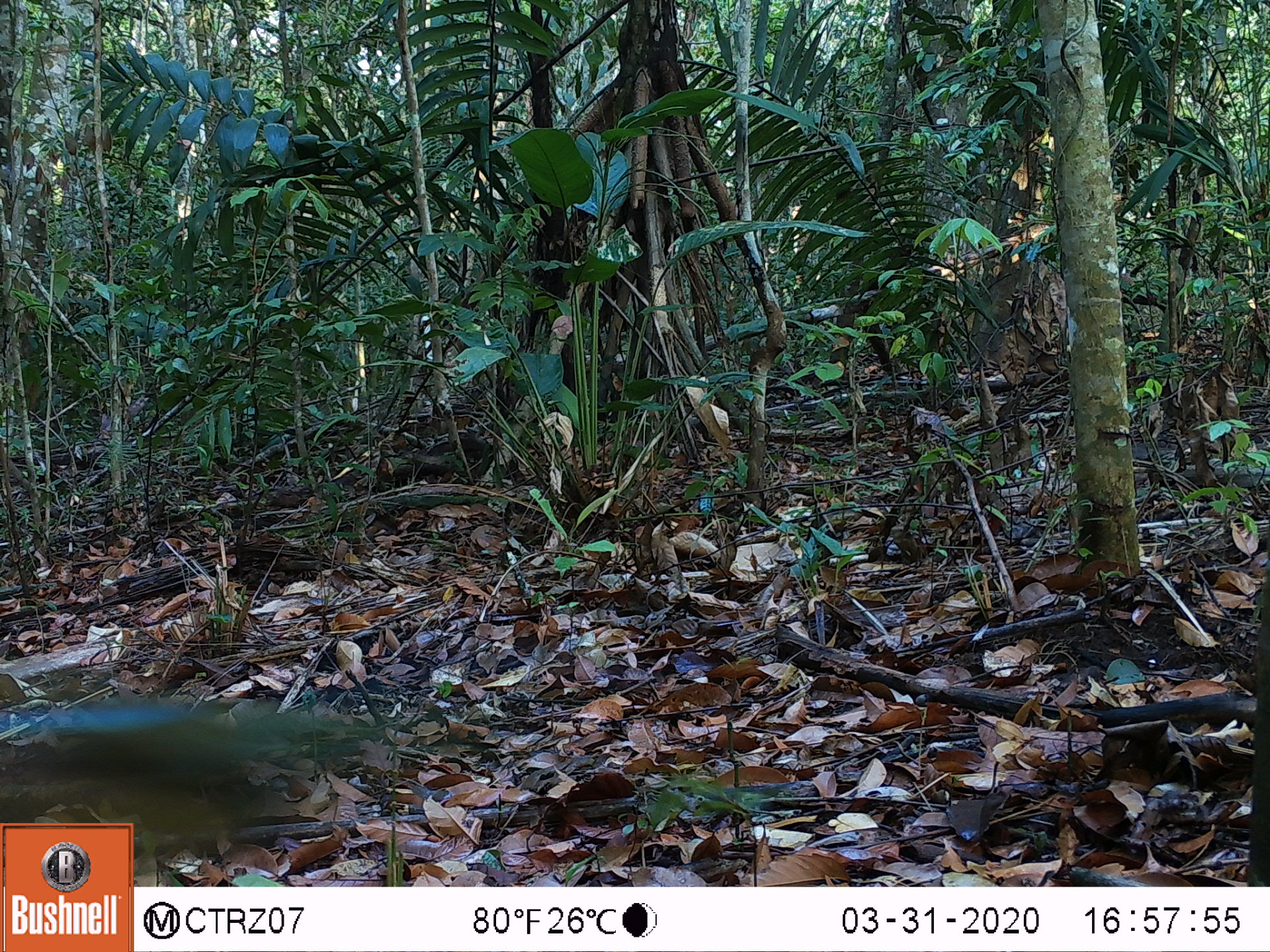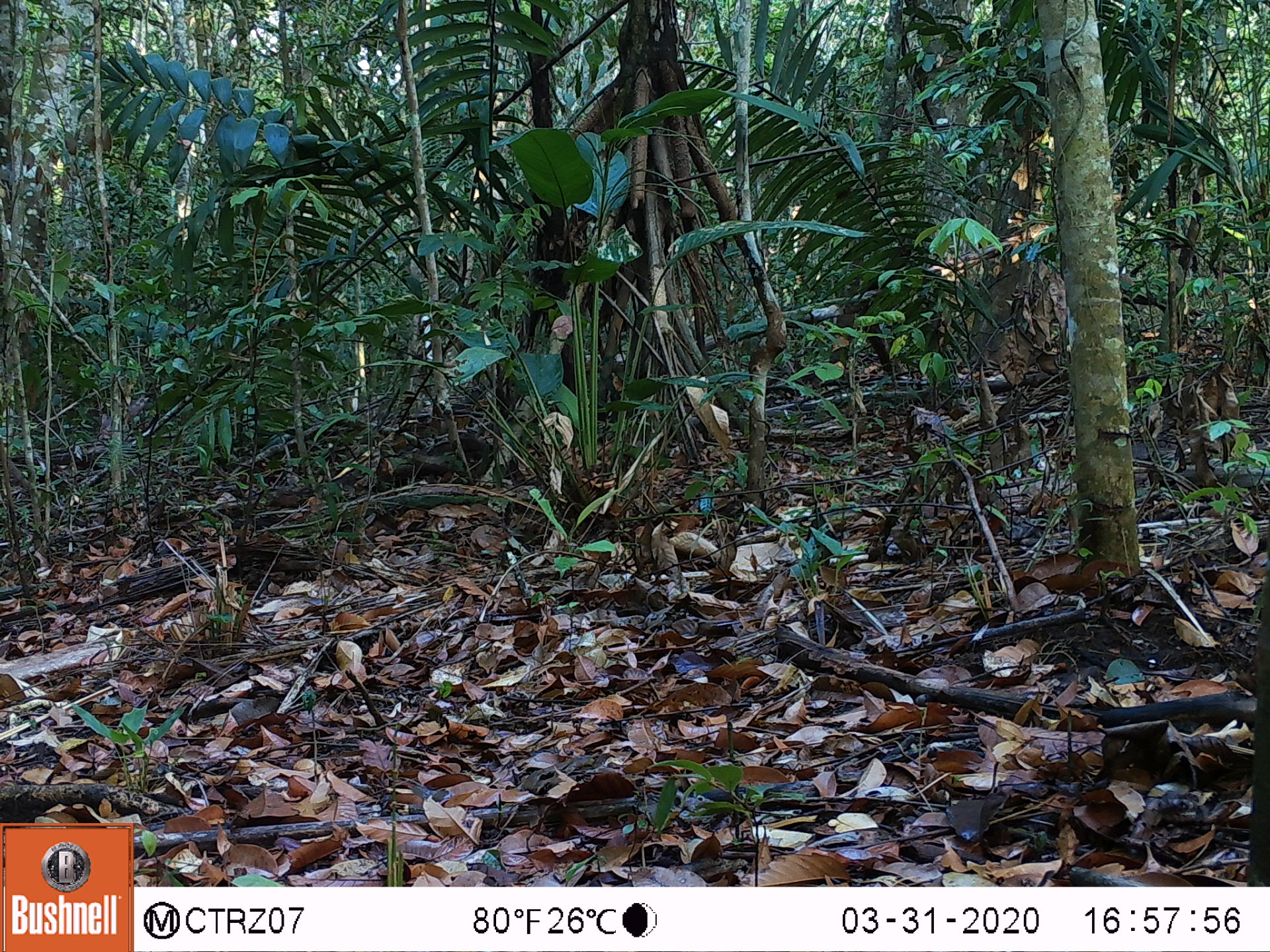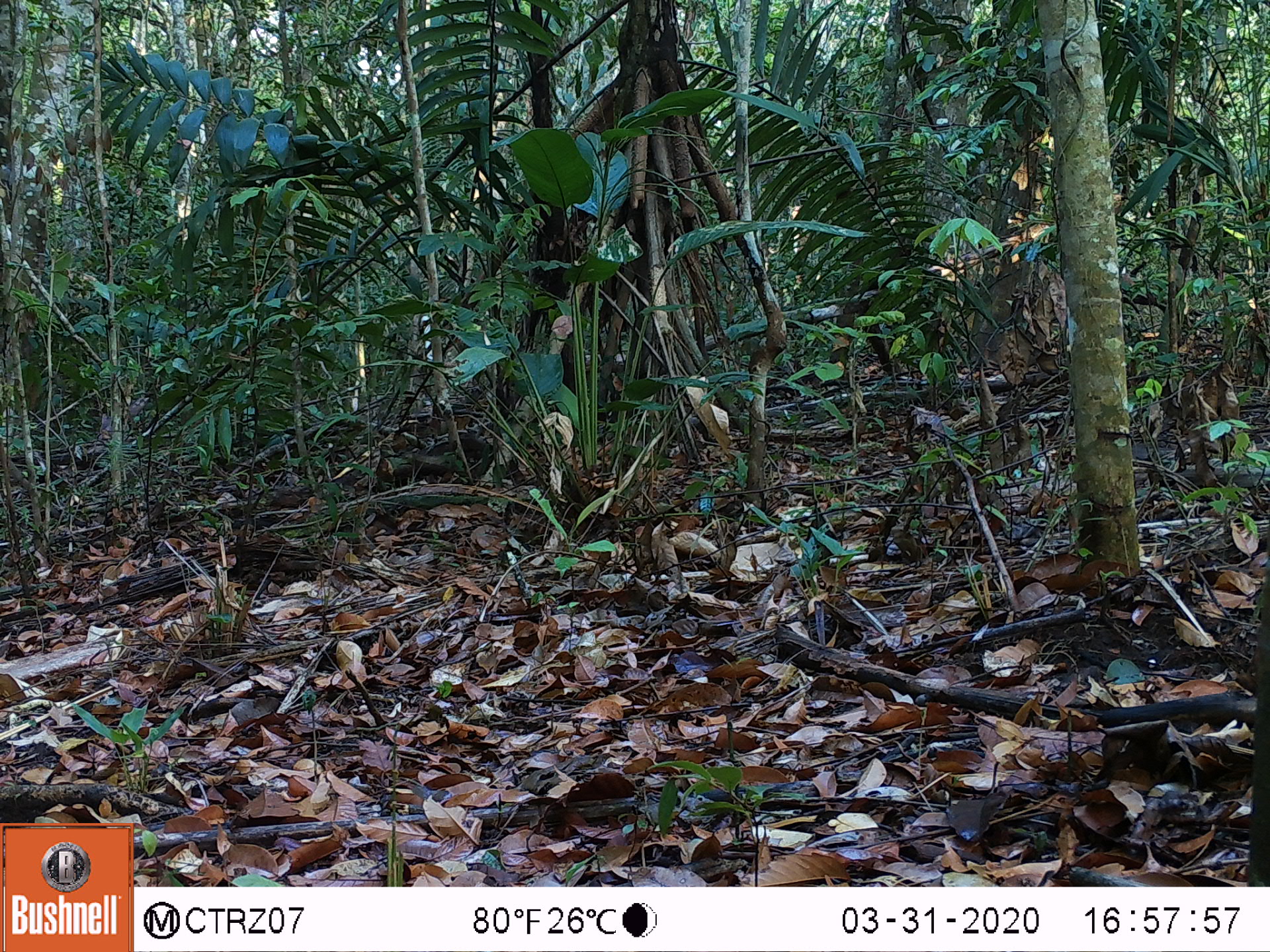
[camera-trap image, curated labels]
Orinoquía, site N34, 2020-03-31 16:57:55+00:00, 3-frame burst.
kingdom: Animalia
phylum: Chordata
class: Mammalia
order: Rodentia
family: Dasyproctidae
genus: Dasyprocta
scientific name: Dasyprocta fuliginosa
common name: black agouti